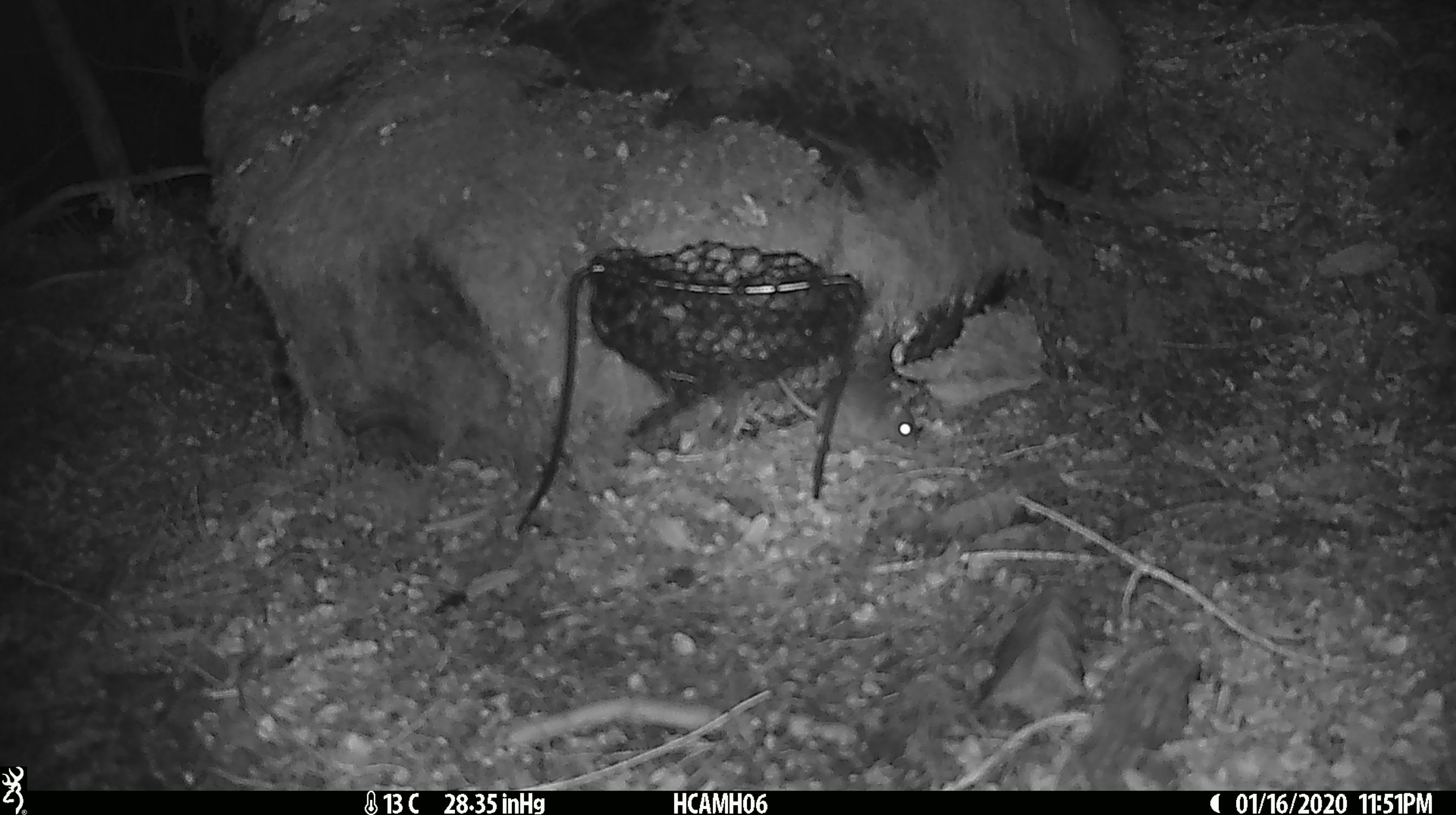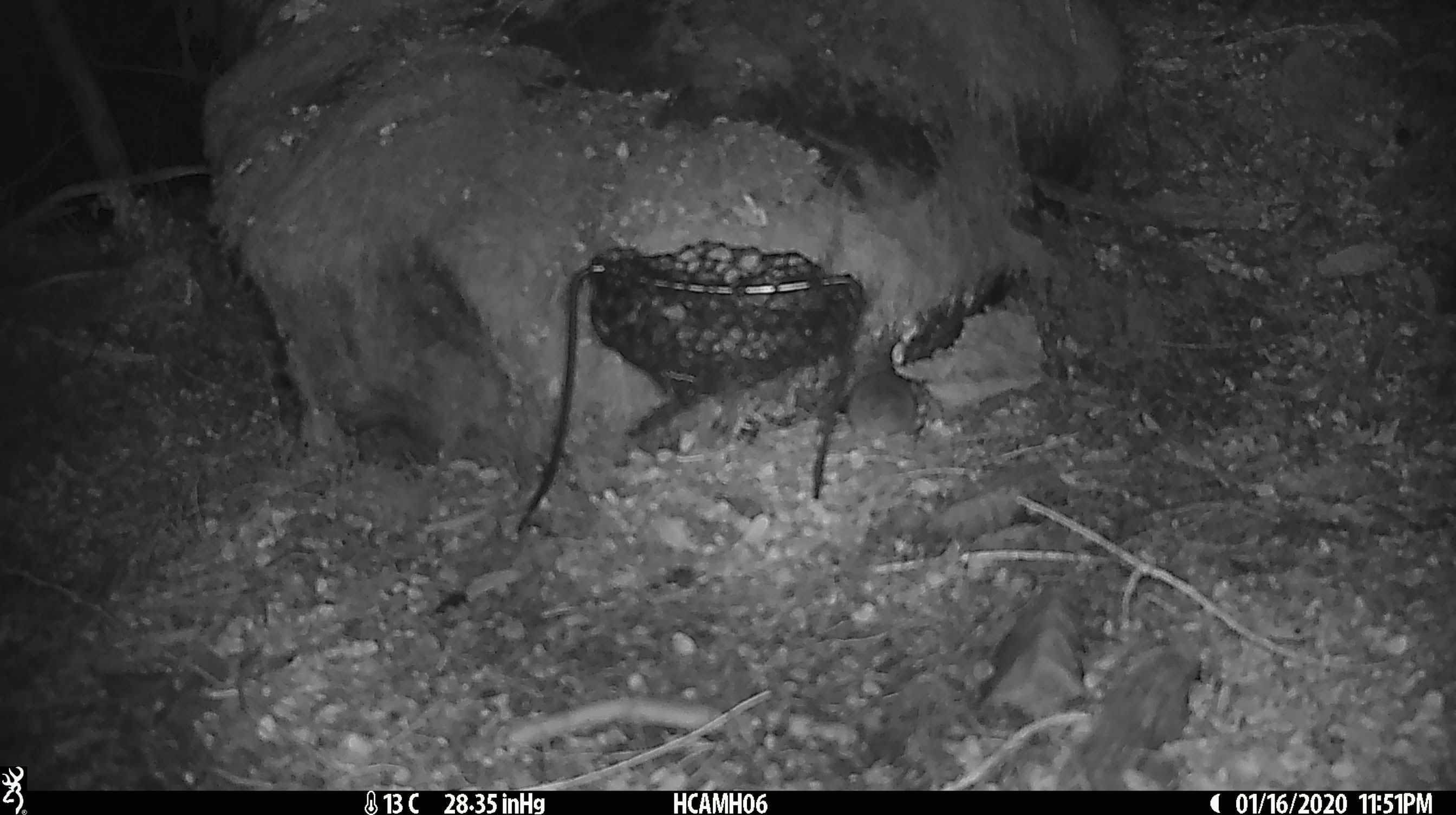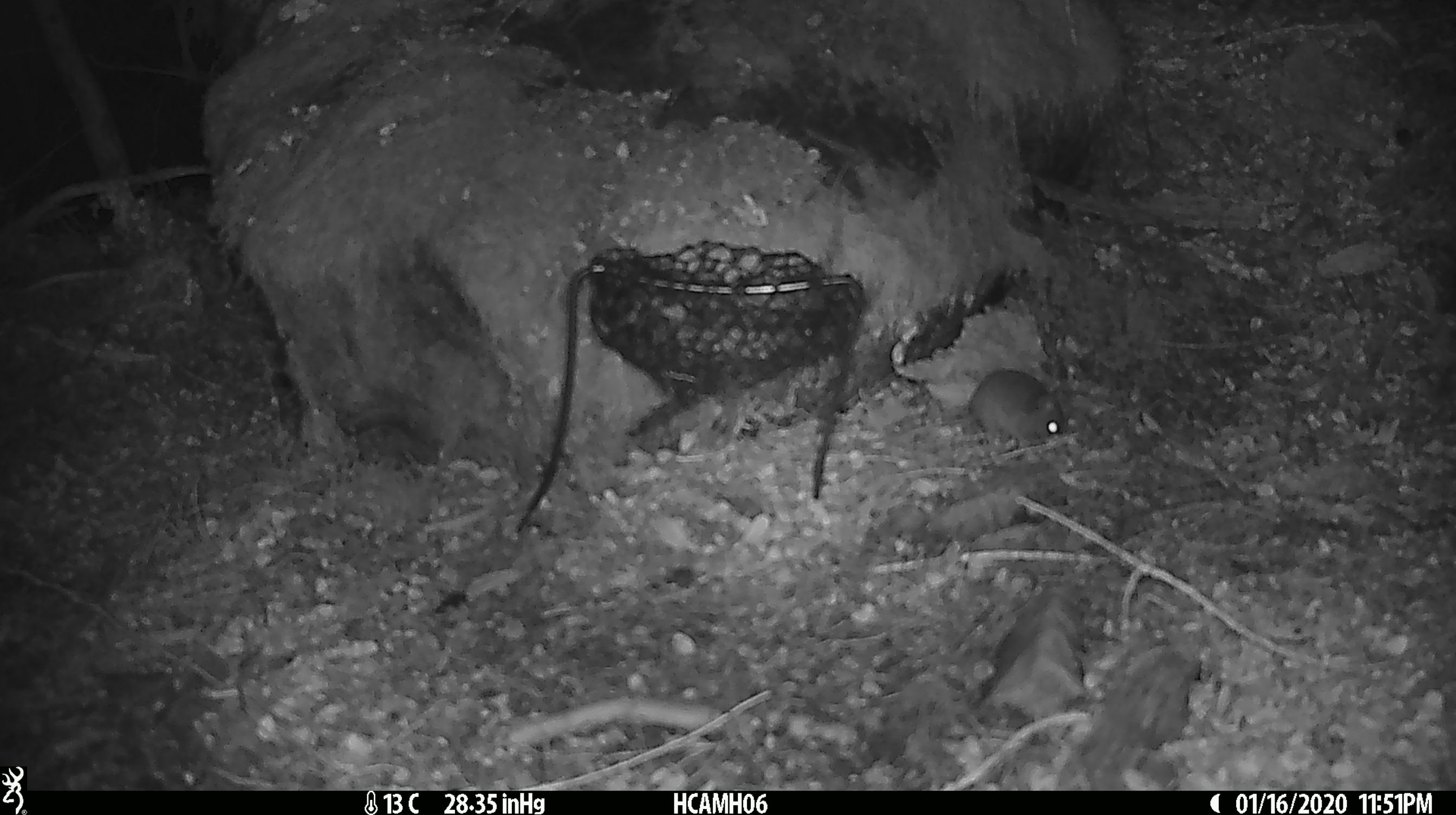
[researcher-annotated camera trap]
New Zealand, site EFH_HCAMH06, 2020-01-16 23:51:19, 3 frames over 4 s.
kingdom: Animalia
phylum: Chordata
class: Mammalia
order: Rodentia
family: Muridae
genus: Mus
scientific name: Mus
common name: mouse